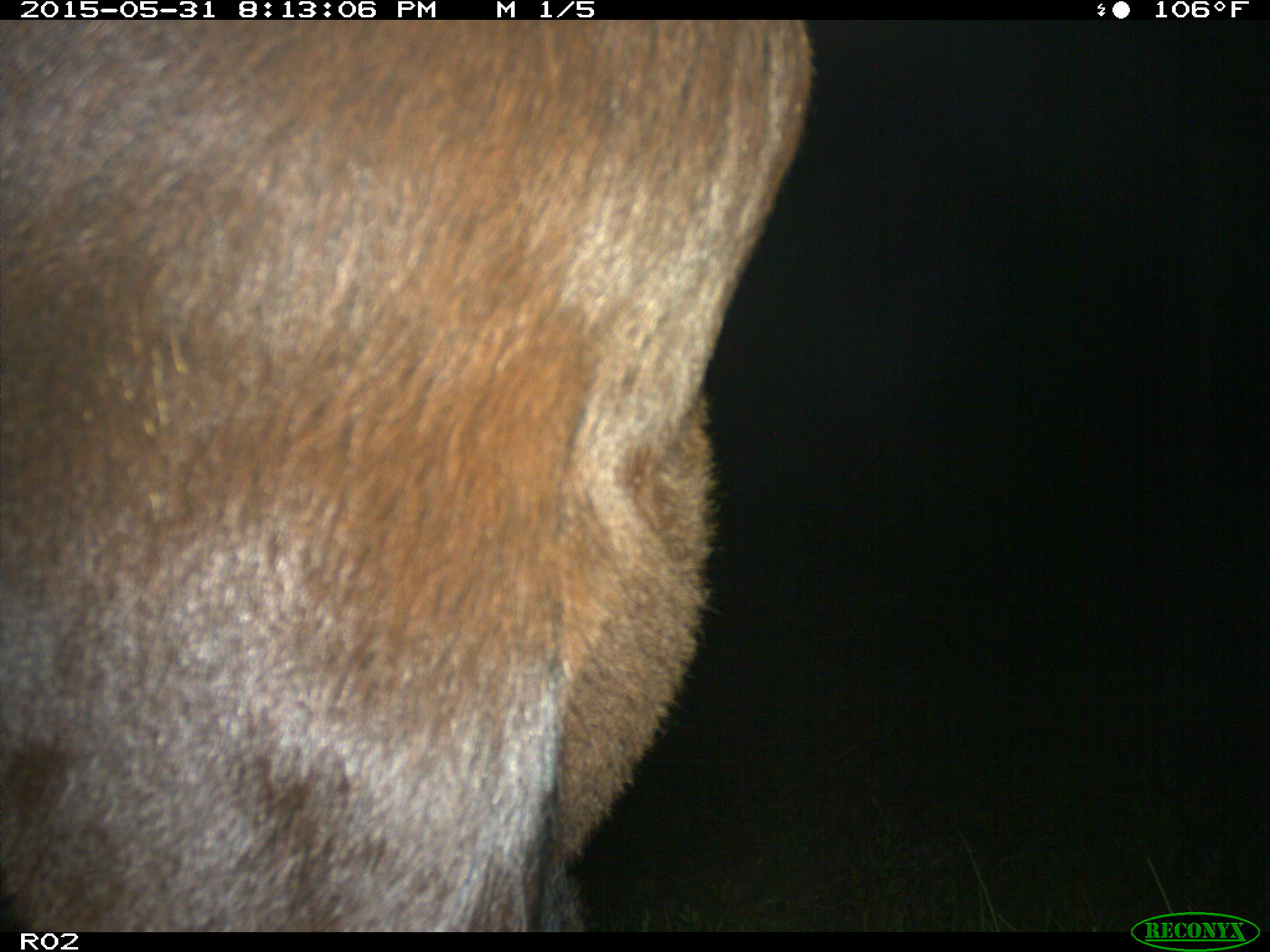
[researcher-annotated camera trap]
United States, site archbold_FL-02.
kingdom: Animalia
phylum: Chordata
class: Mammalia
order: Artiodactyla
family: Bovidae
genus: Bos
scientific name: Bos taurus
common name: domestic cow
Bos taurus (domestic cow).